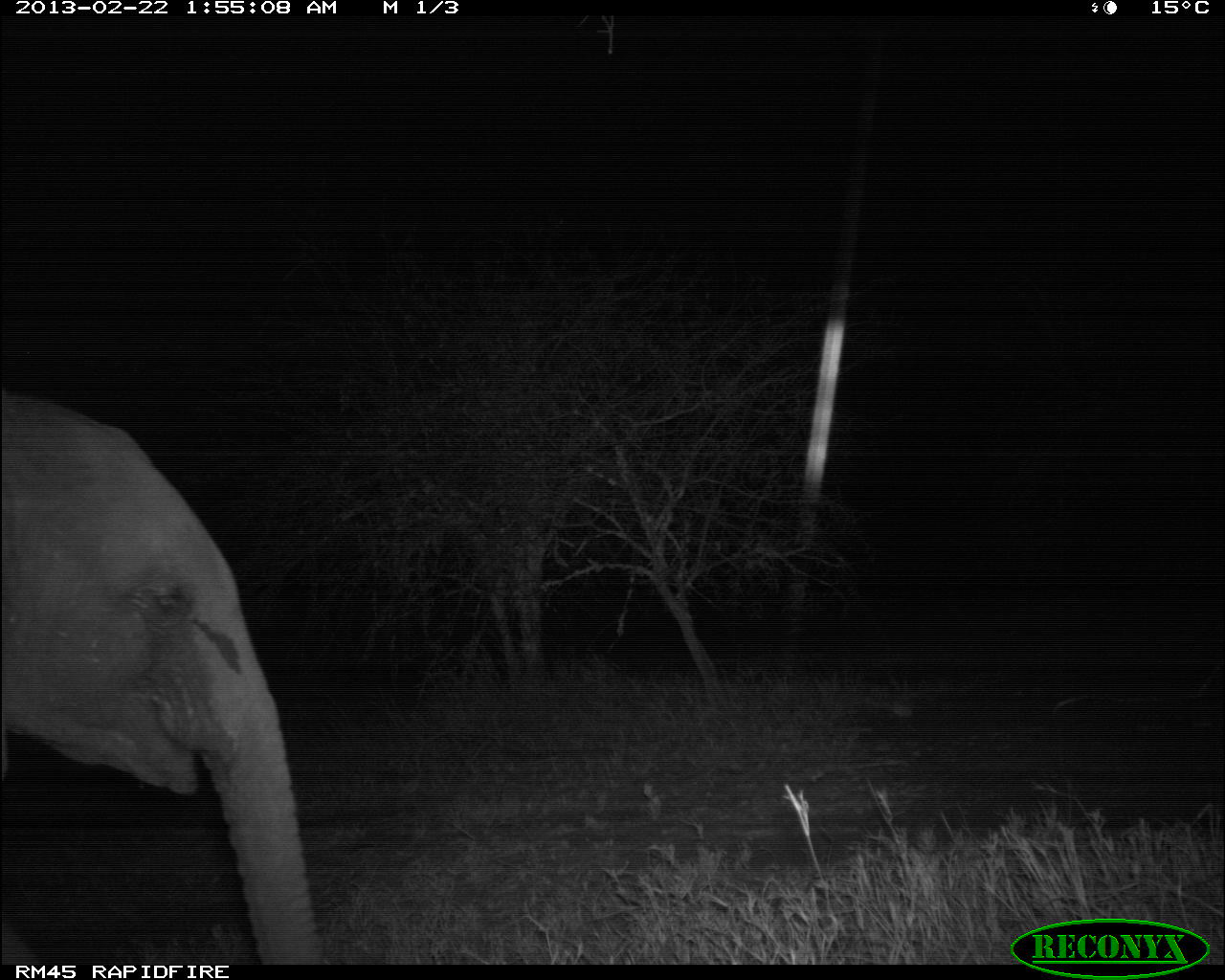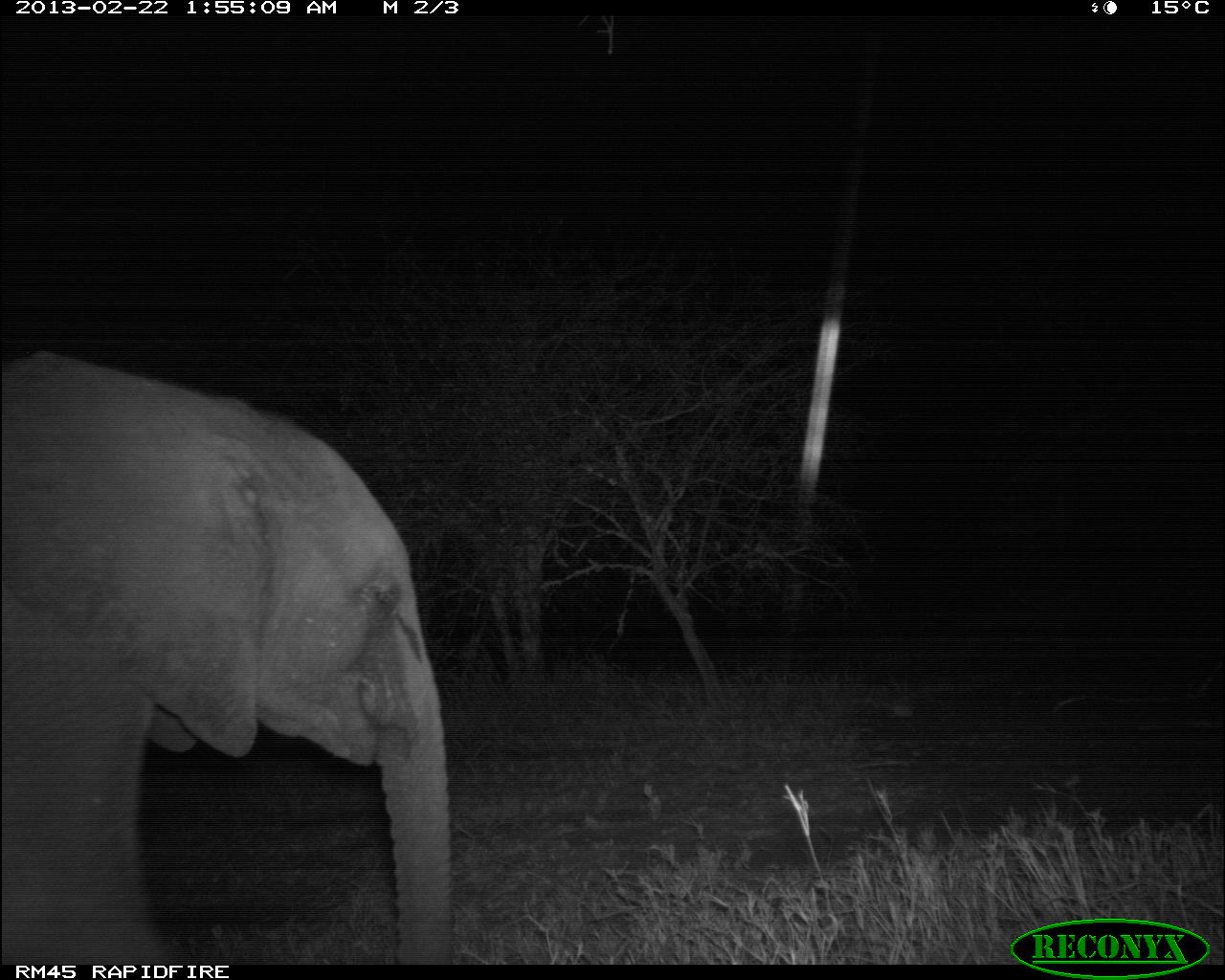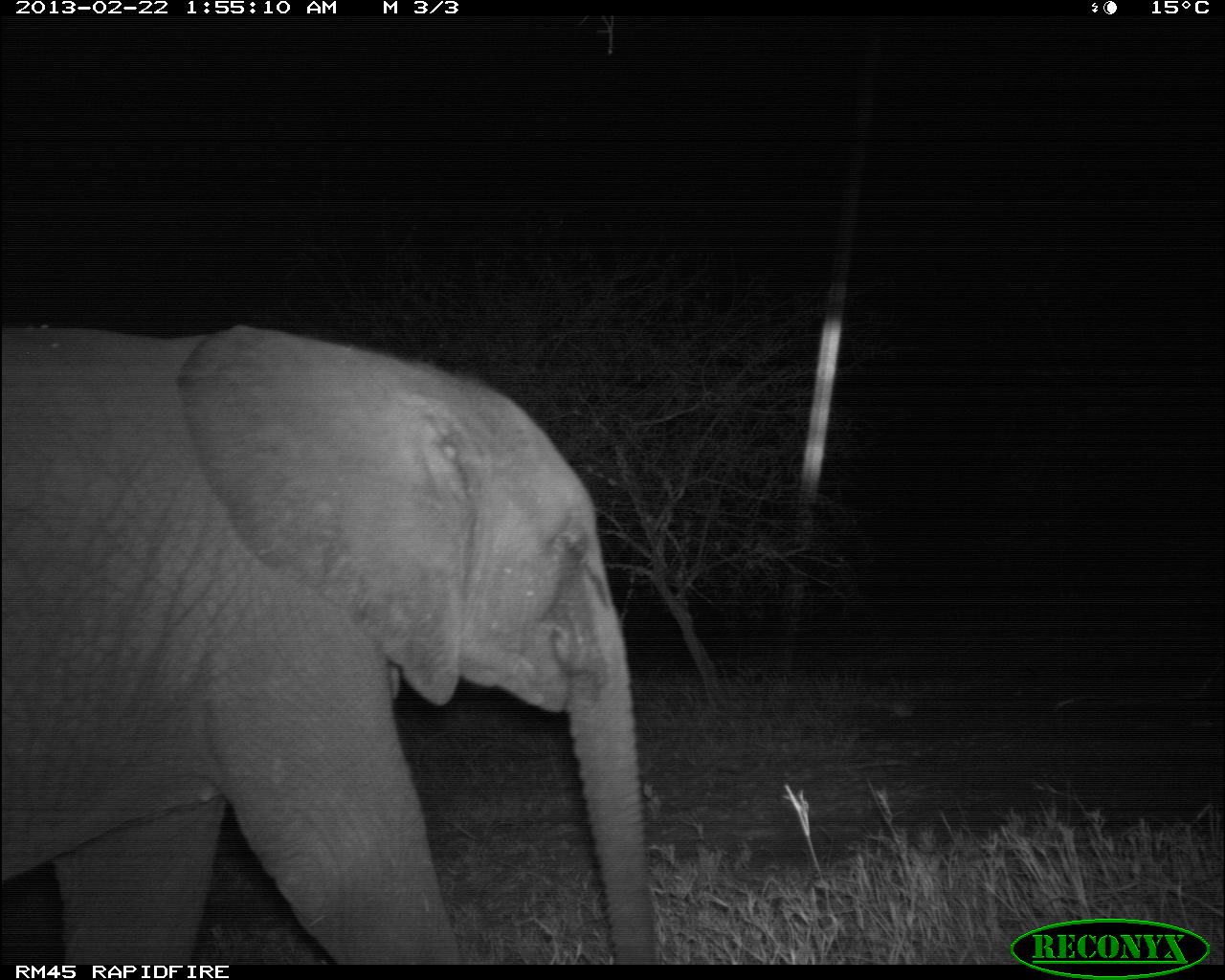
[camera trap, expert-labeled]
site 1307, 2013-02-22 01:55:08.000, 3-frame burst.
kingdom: Animalia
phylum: Chordata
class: Mammalia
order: Proboscidea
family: Elephantidae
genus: Loxodonta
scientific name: Loxodonta africana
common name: african bush elephant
Loxodonta africana (african bush elephant), count 1.